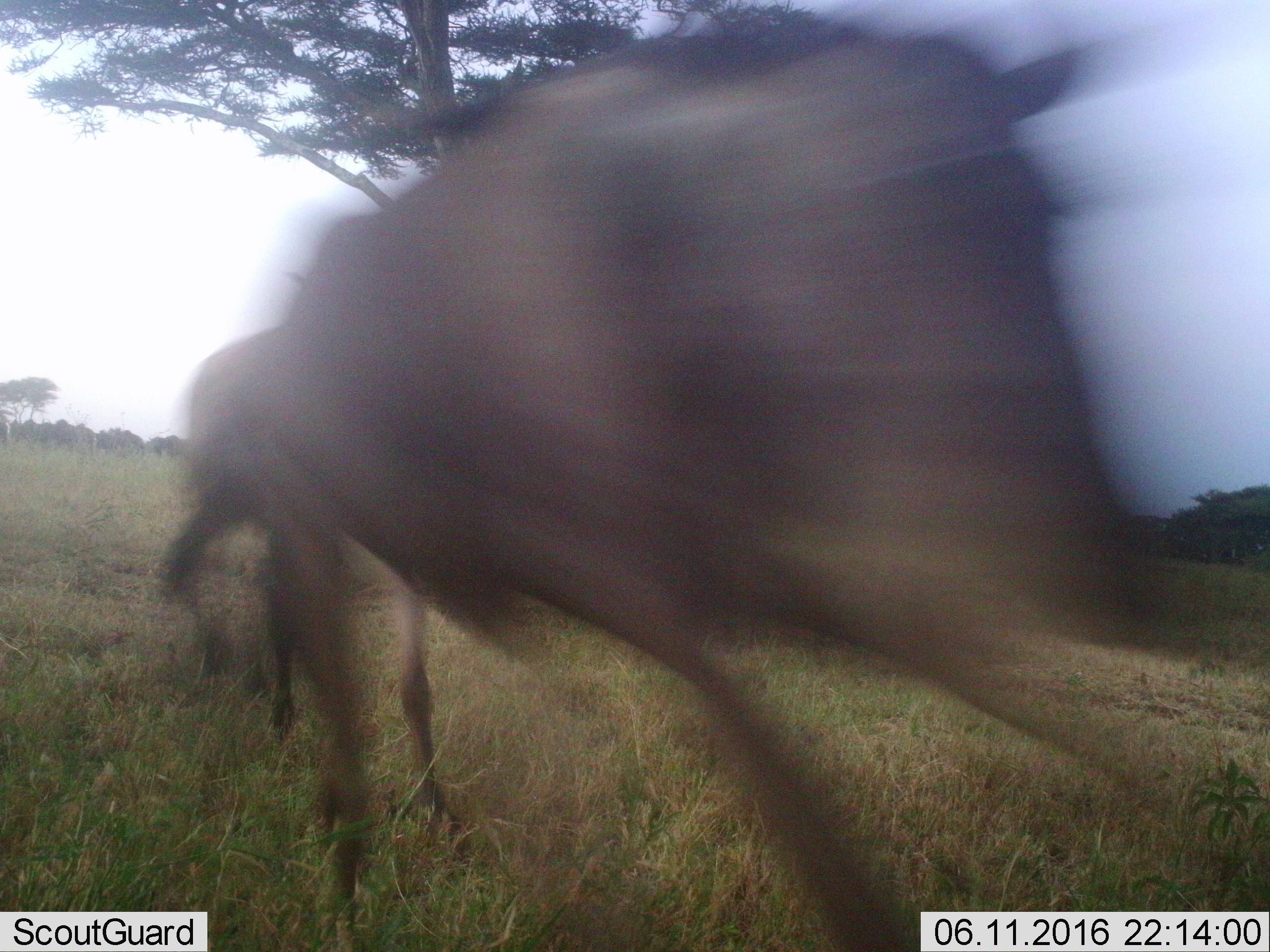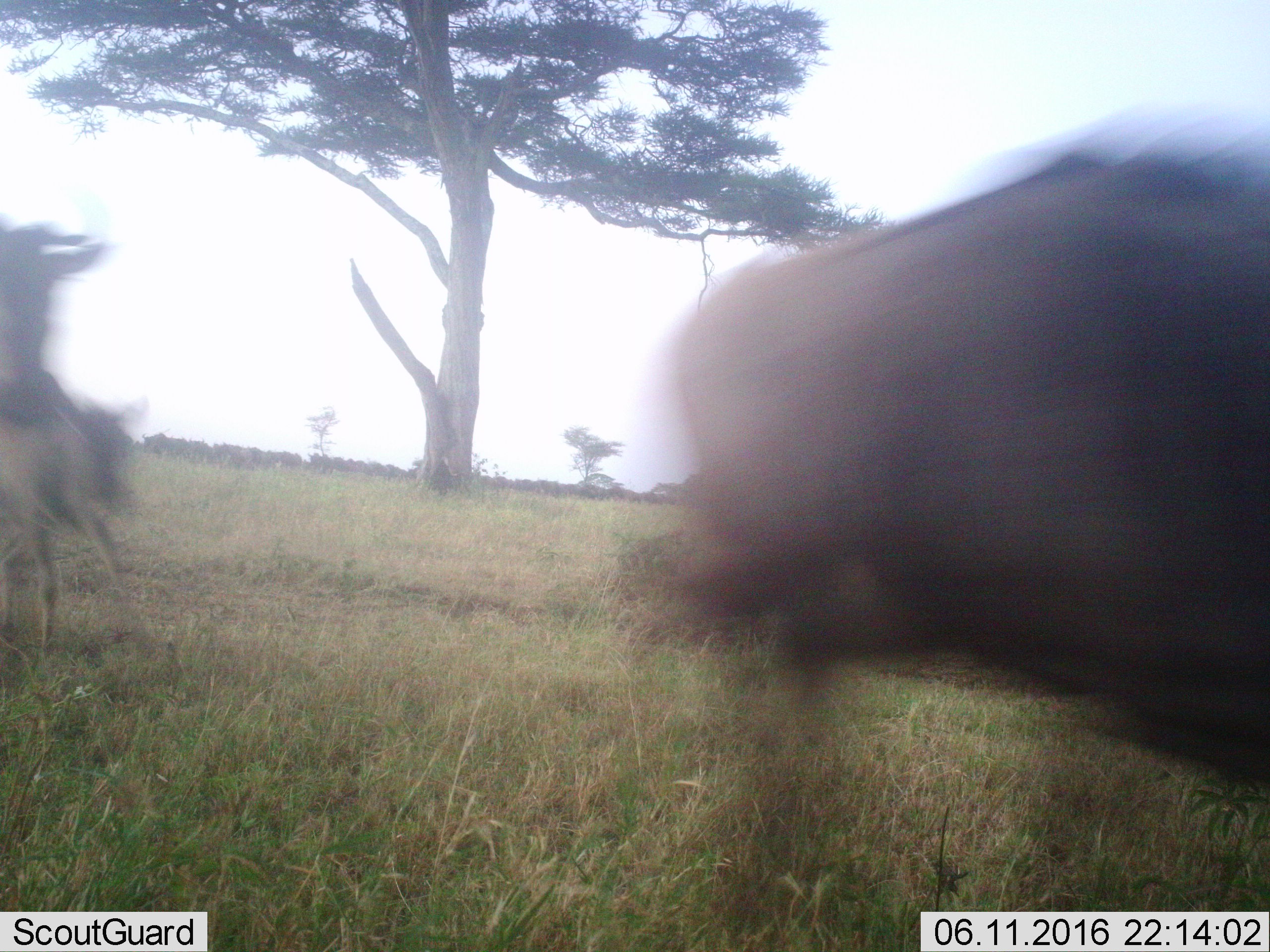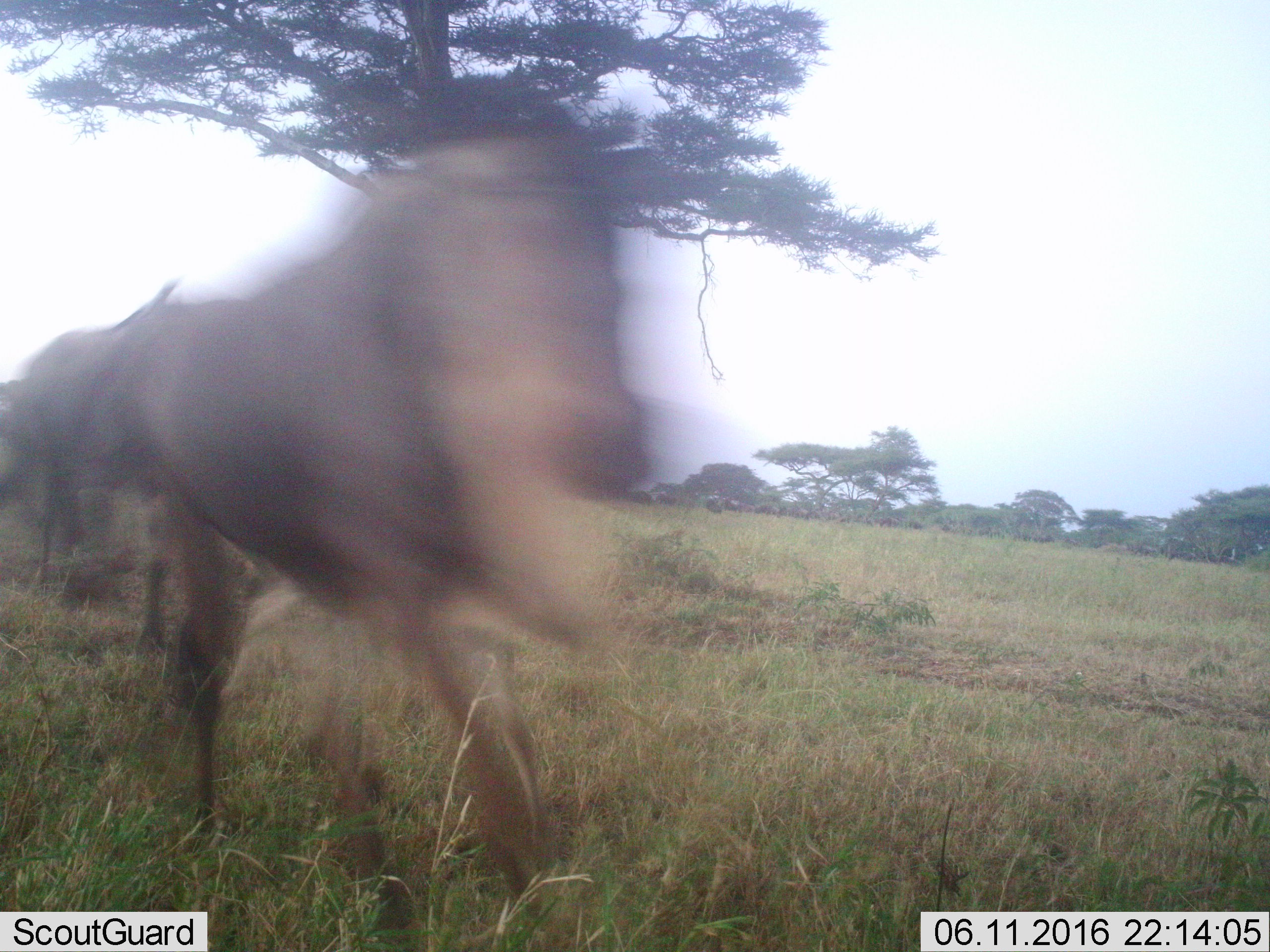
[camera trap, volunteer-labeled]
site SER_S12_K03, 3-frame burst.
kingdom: Animalia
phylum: Chordata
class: Mammalia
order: Artiodactyla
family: Bovidae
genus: Connochaetes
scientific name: Connochaetes taurinus taurinus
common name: blue wildebeest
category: wildebeestblue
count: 6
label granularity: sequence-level